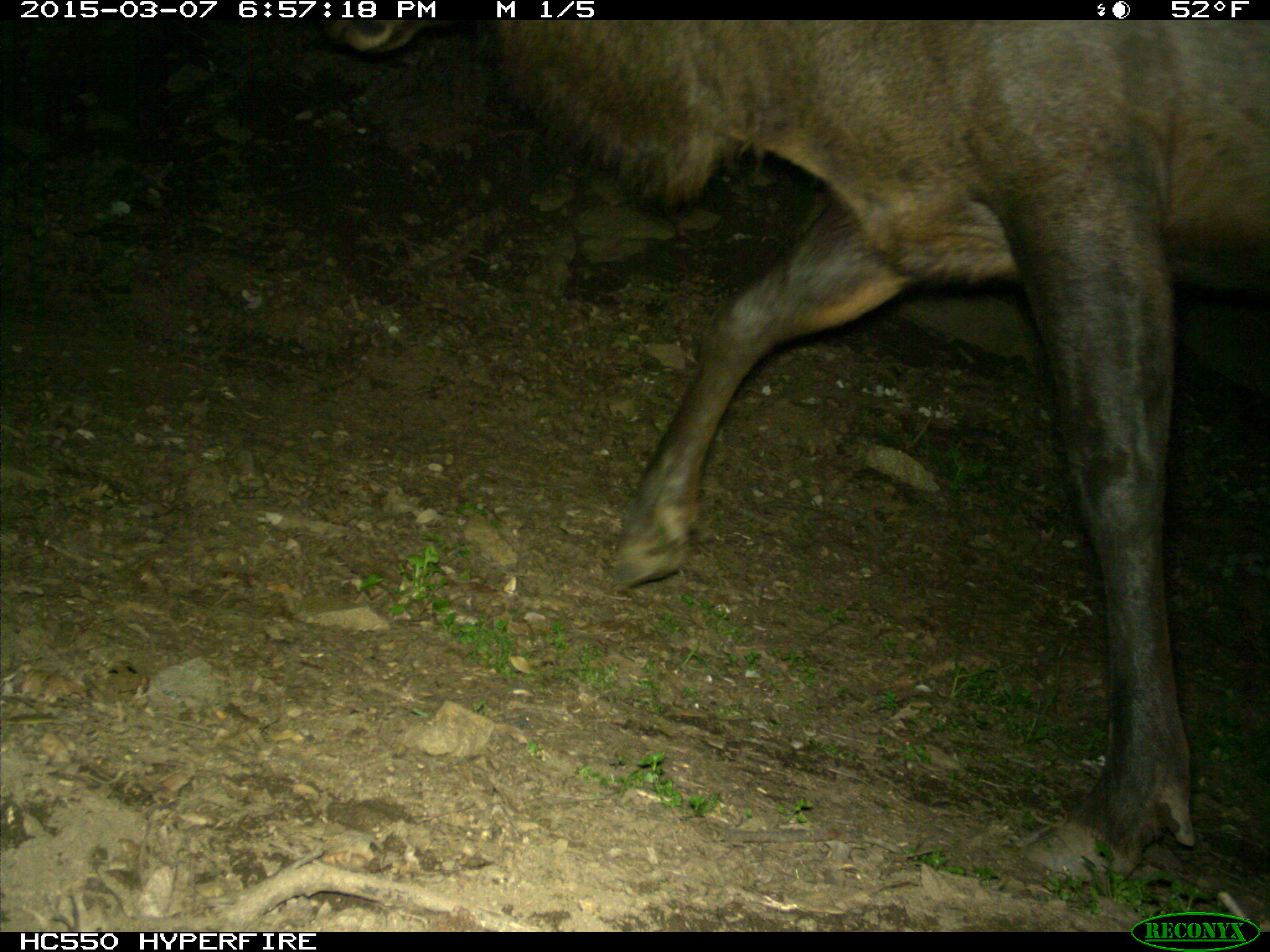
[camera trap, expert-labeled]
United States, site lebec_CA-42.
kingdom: Animalia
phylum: Chordata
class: Mammalia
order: Artiodactyla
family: Cervidae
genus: Cervus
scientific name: Cervus canadensis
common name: elk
Cervus canadensis (elk).